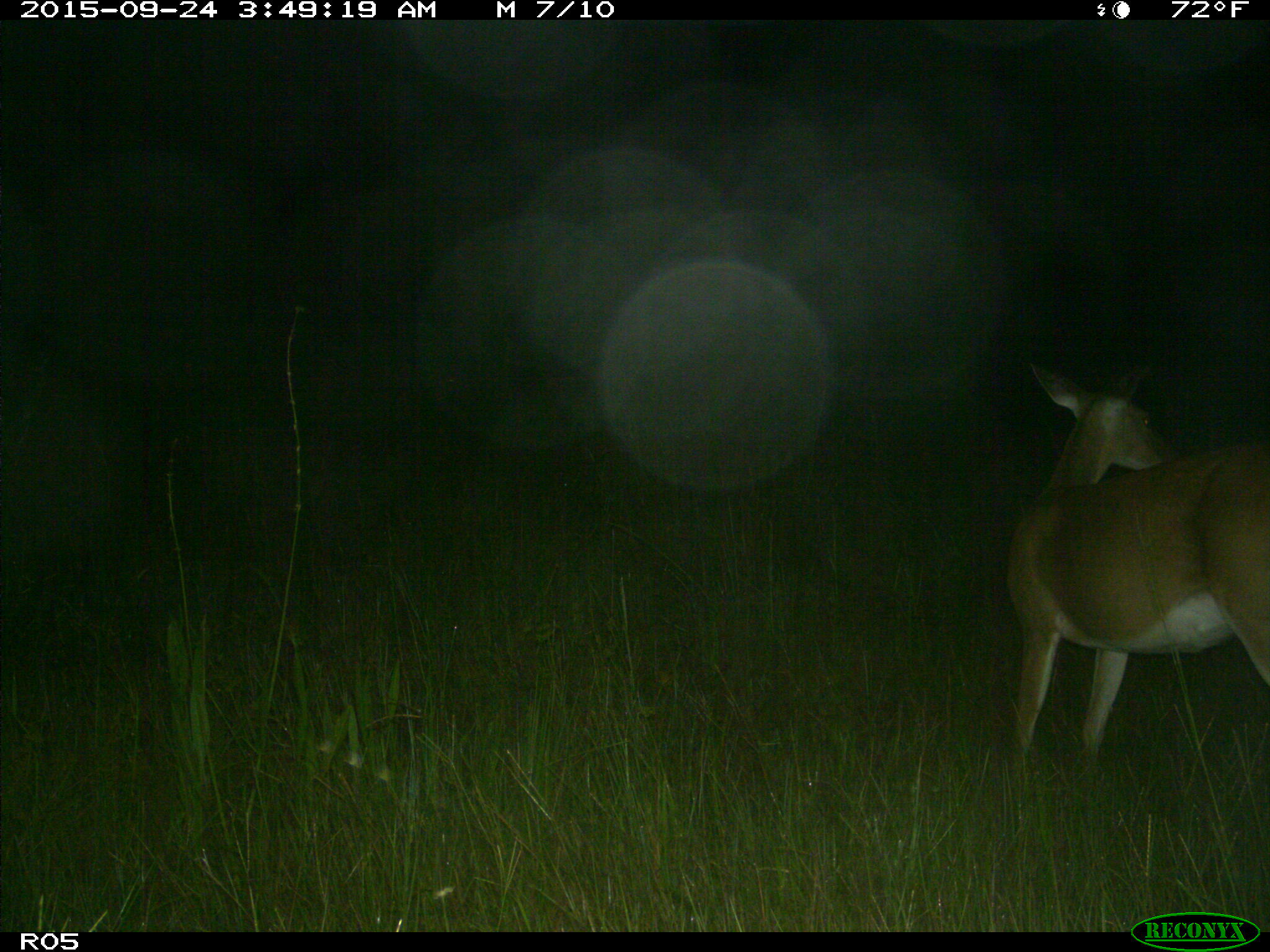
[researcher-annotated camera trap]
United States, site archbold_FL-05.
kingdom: Animalia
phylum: Chordata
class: Mammalia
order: Artiodactyla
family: Cervidae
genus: Odocoileus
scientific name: Odocoileus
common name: deer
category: unidentified deer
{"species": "unidentified deer (deer) (Odocoileus)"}